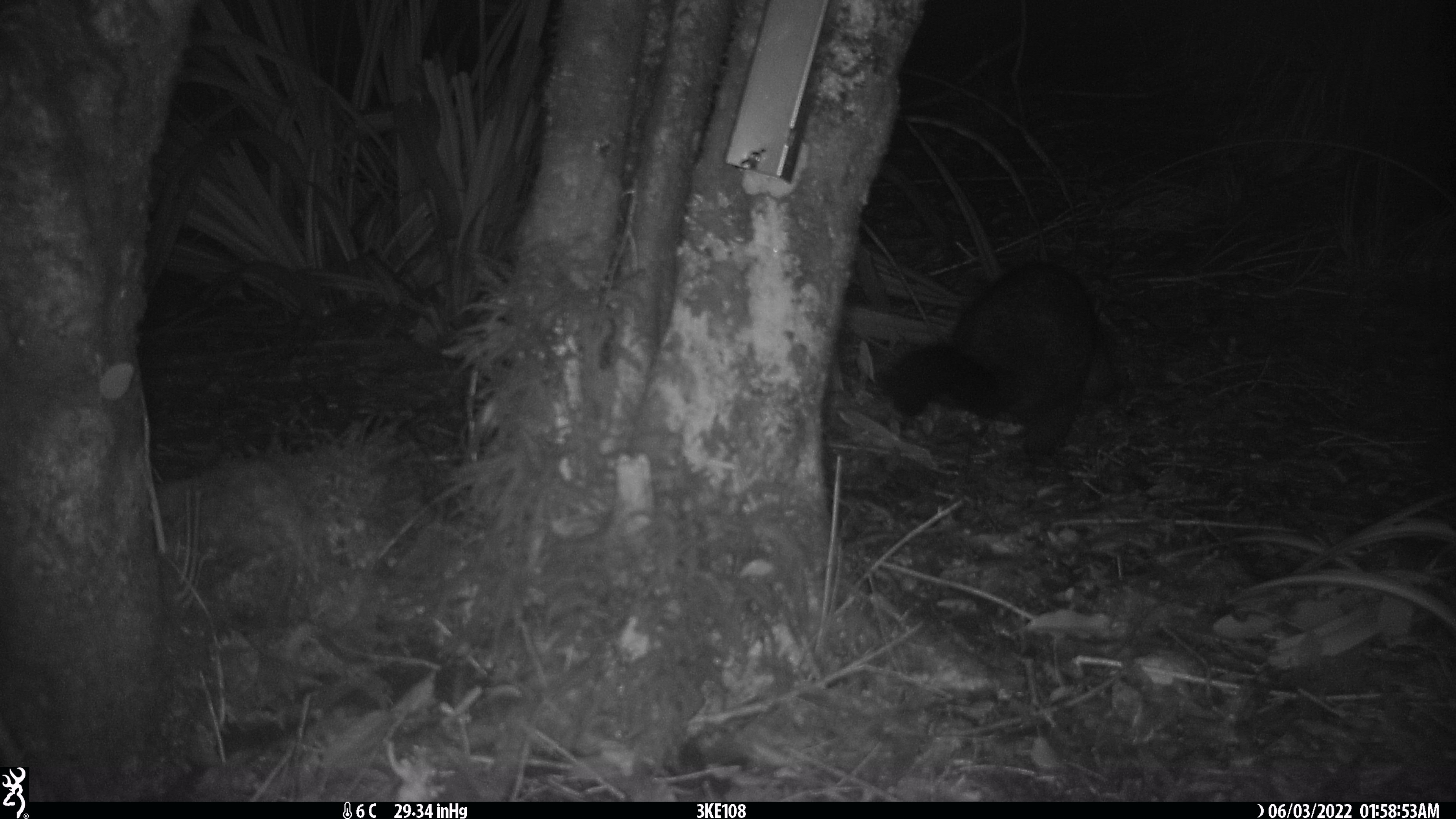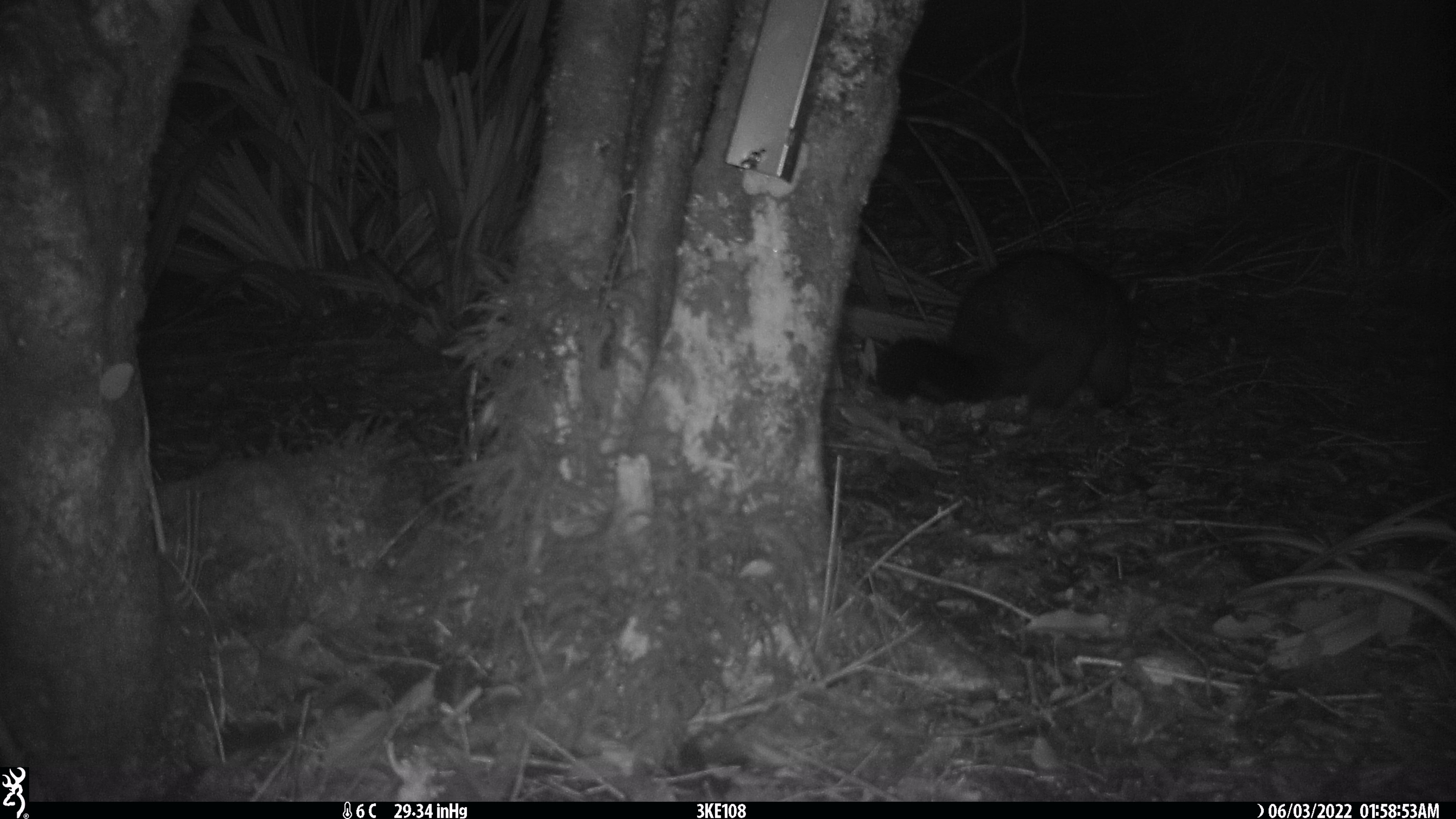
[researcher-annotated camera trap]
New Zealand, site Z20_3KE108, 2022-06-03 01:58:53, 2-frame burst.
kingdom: Animalia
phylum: Chordata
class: Mammalia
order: Diprotodontia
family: Phalangeridae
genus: Trichosurus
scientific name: Trichosurus vulpecula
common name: common brushtail possum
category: possum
Possum (common brushtail possum) (Trichosurus vulpecula).